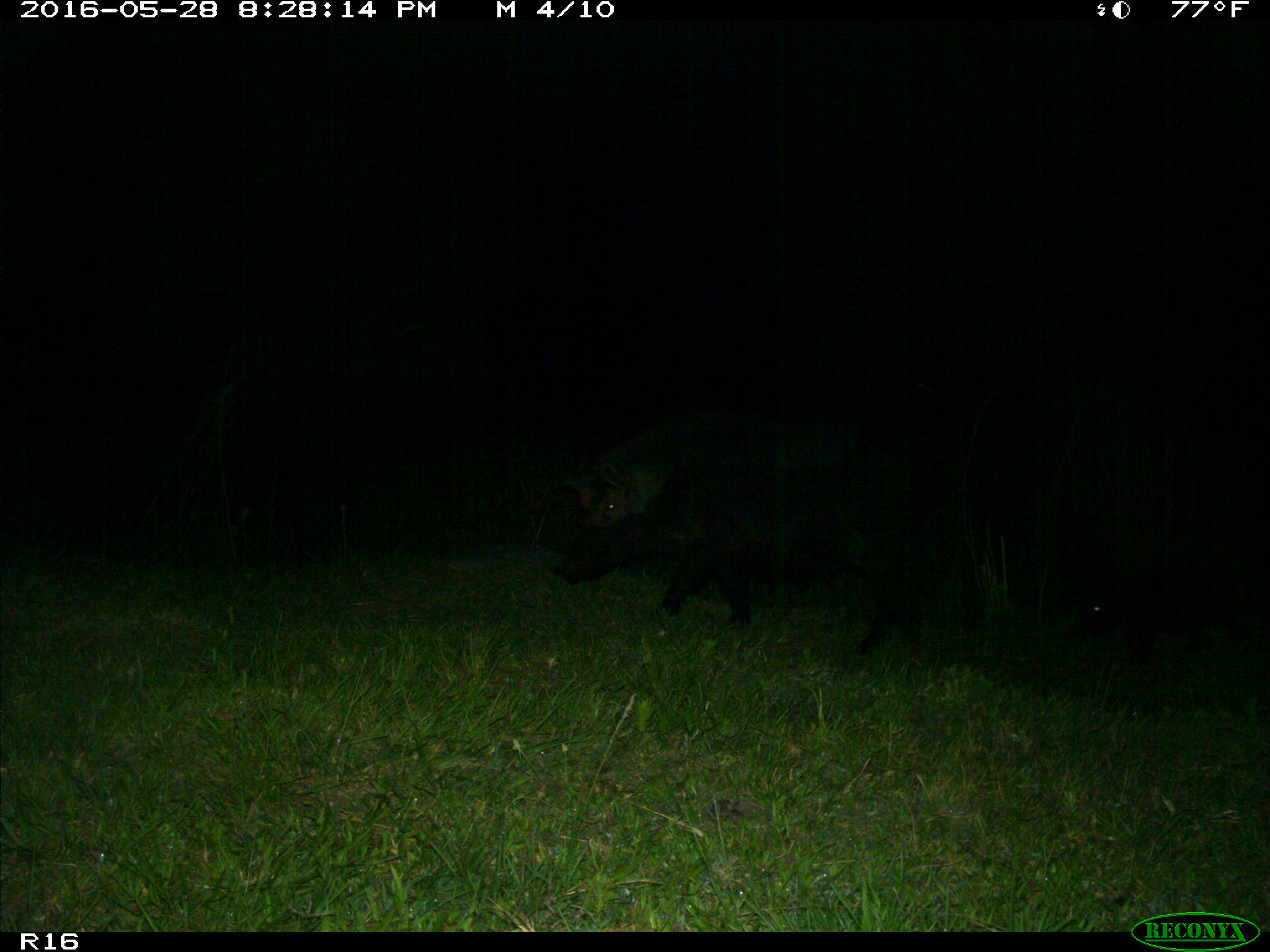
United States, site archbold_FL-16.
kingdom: Animalia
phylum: Chordata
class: Mammalia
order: Artiodactyla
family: Suidae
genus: Sus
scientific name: Sus scrofa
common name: wild boar